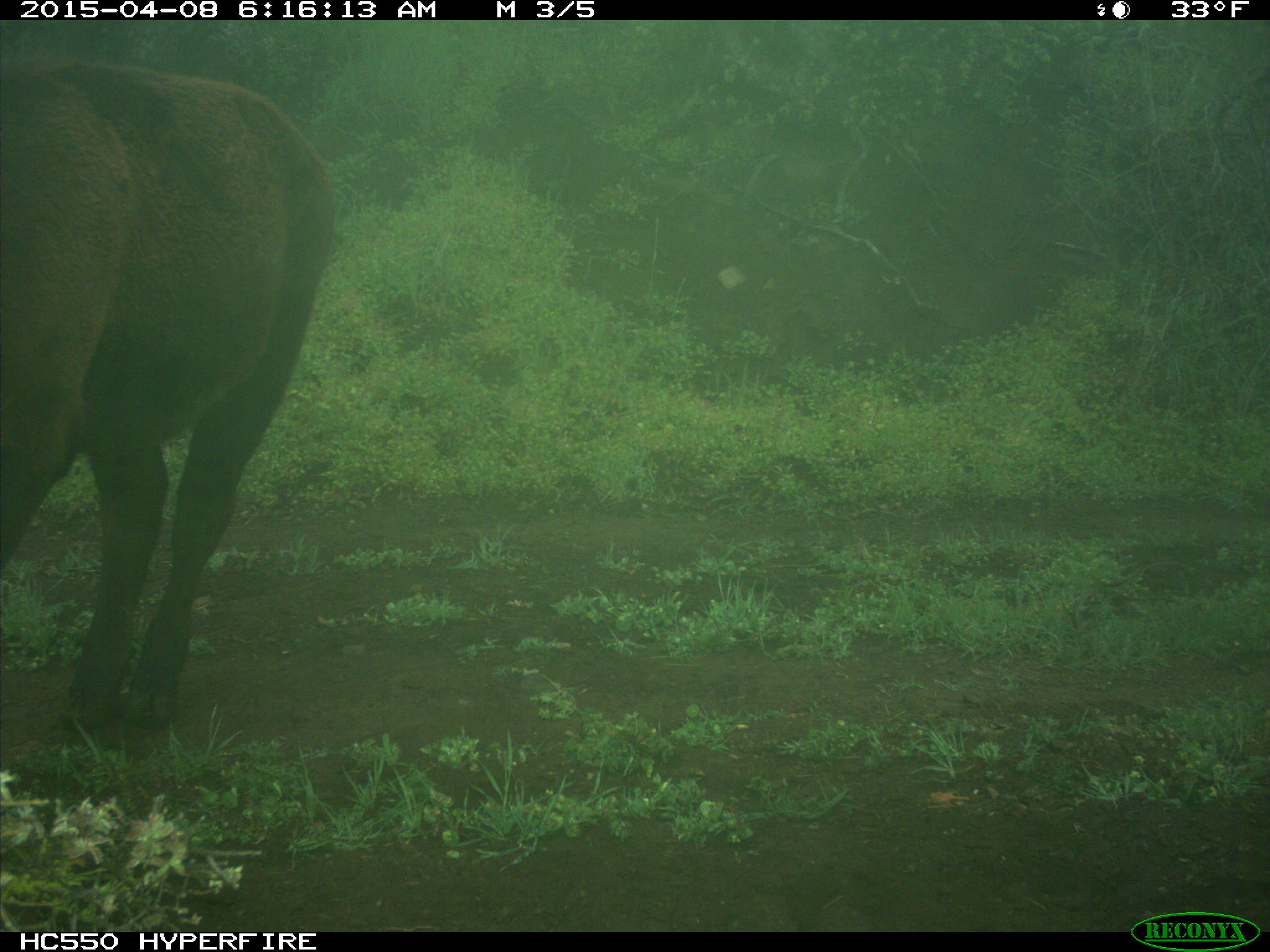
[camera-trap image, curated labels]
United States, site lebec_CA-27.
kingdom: Animalia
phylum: Chordata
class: Mammalia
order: Artiodactyla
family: Bovidae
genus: Bos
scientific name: Bos taurus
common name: domestic cow